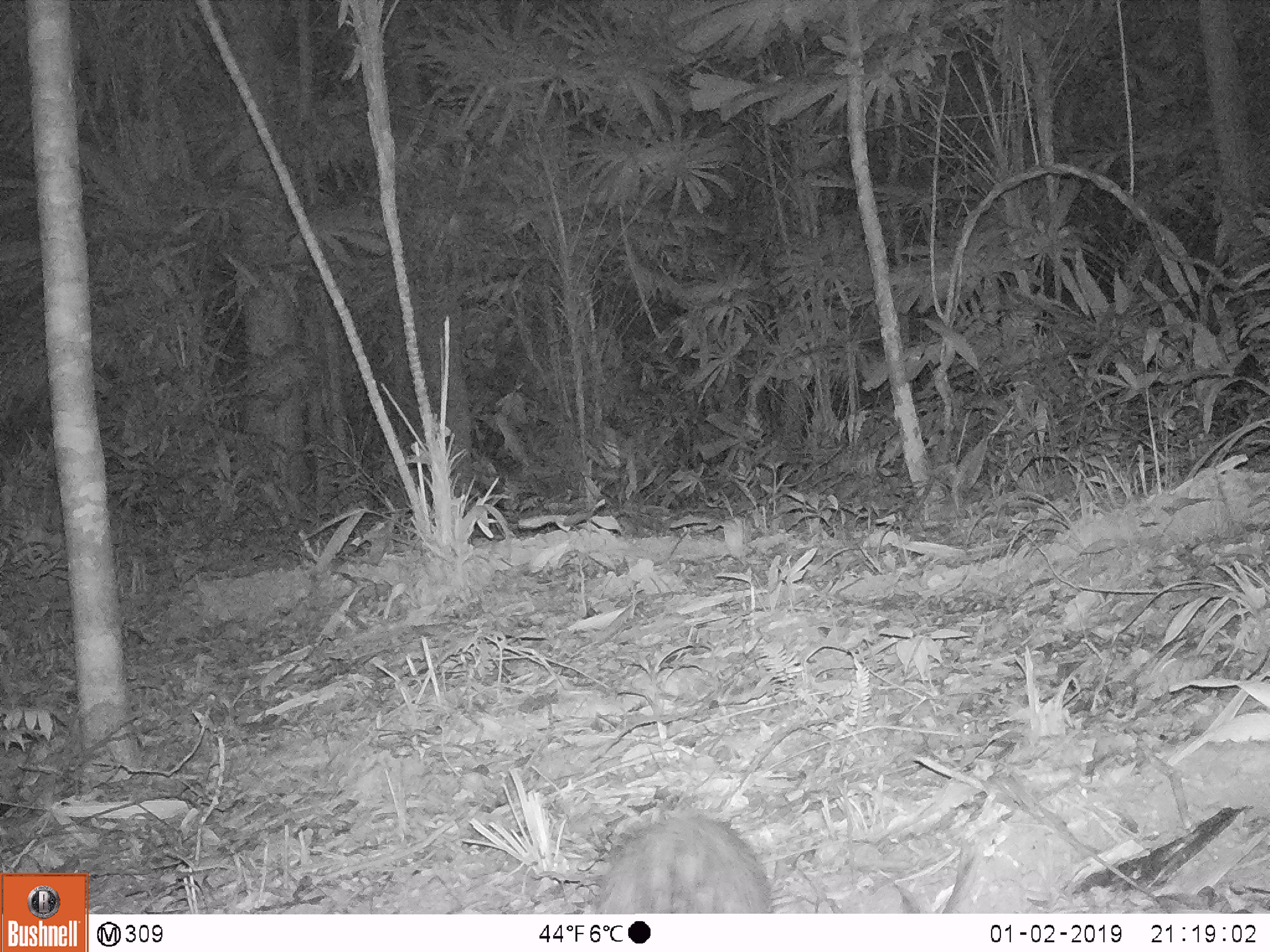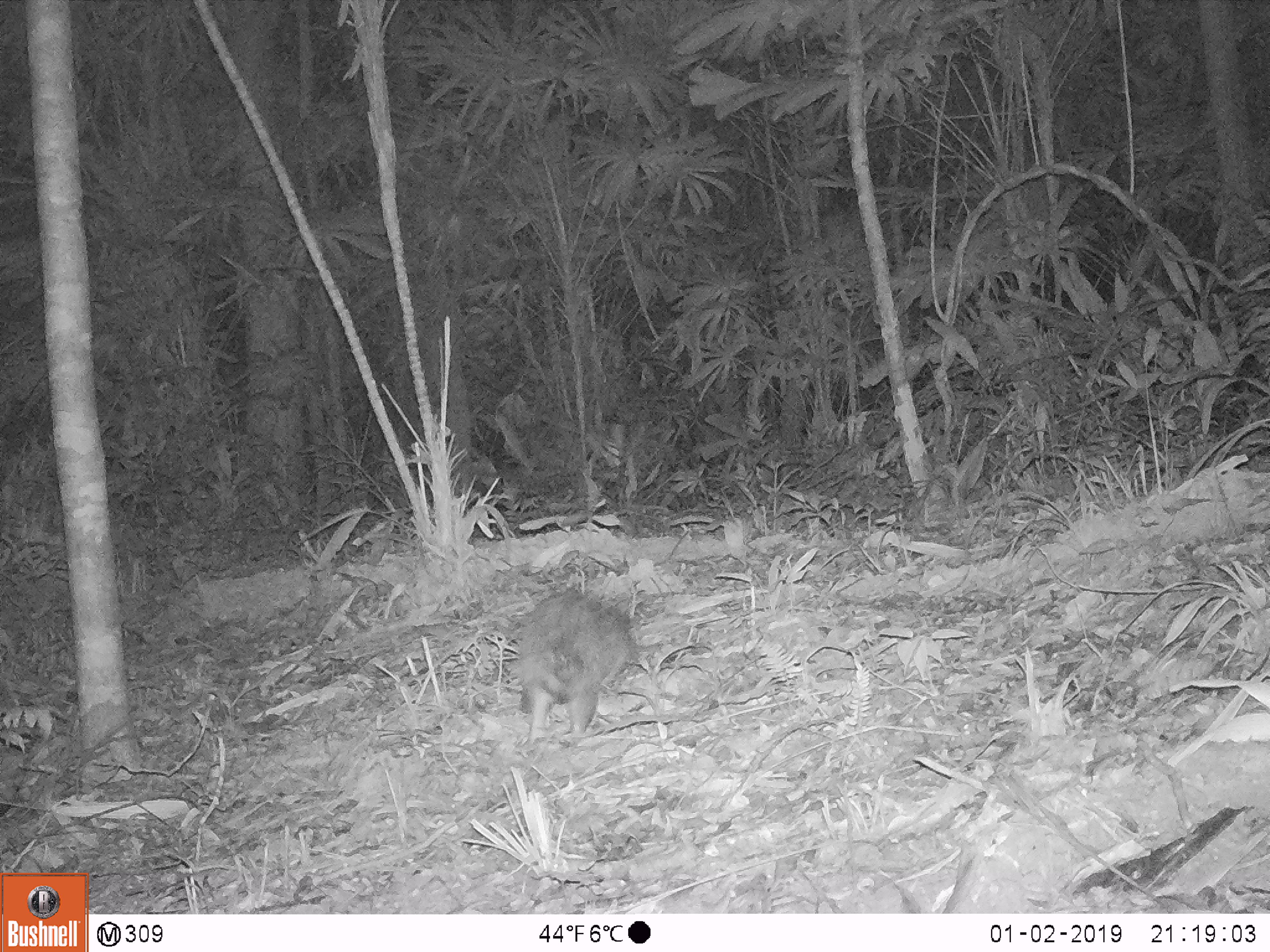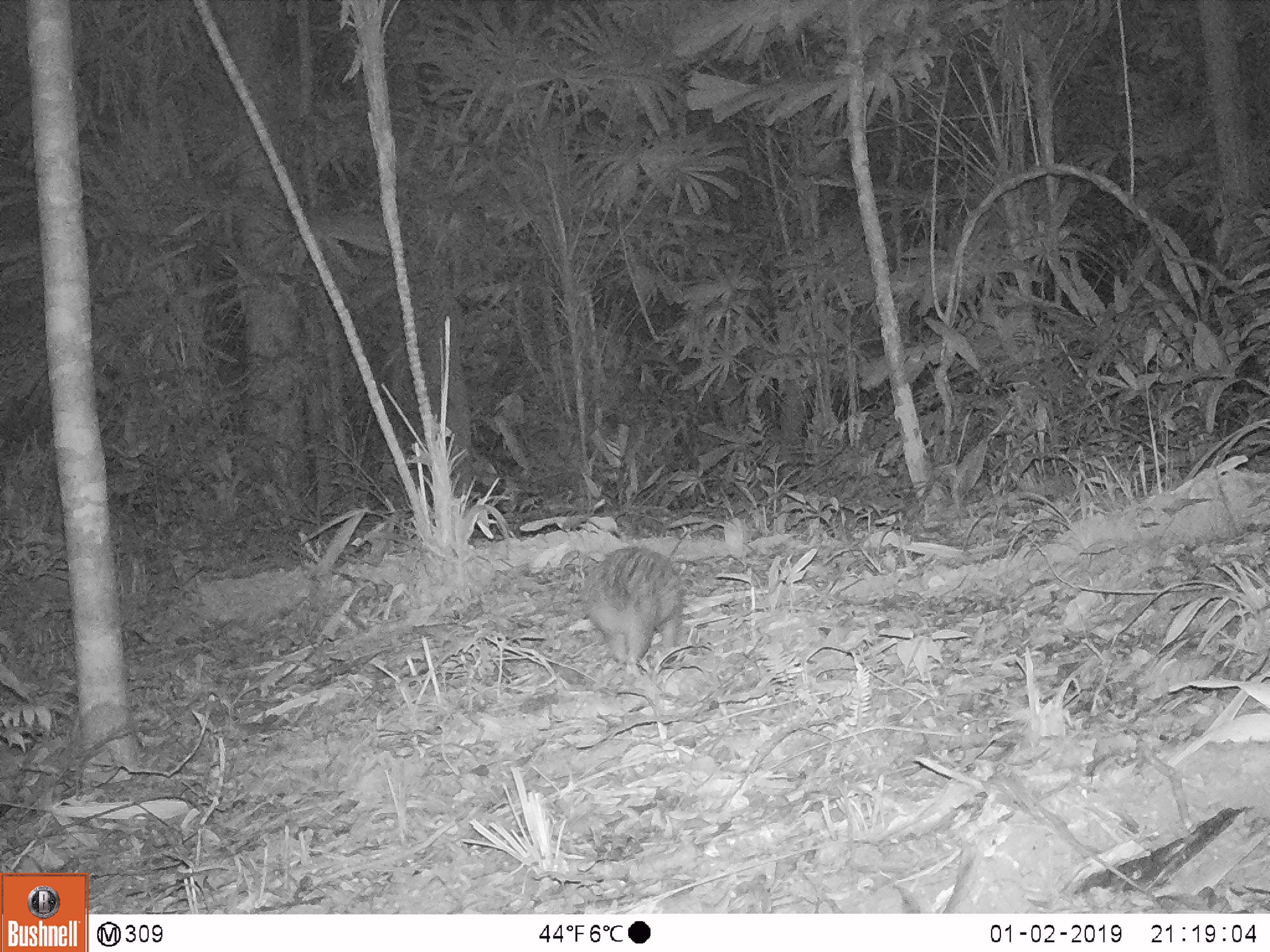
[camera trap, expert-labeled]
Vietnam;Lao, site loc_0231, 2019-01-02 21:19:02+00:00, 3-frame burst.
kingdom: Animalia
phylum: Chordata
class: Mammalia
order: Rodentia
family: Hystricidae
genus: Atherurus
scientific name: Atherurus macrourus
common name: asiatic brush-tailed porcupine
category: asiatic brush tailed porcupine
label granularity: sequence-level